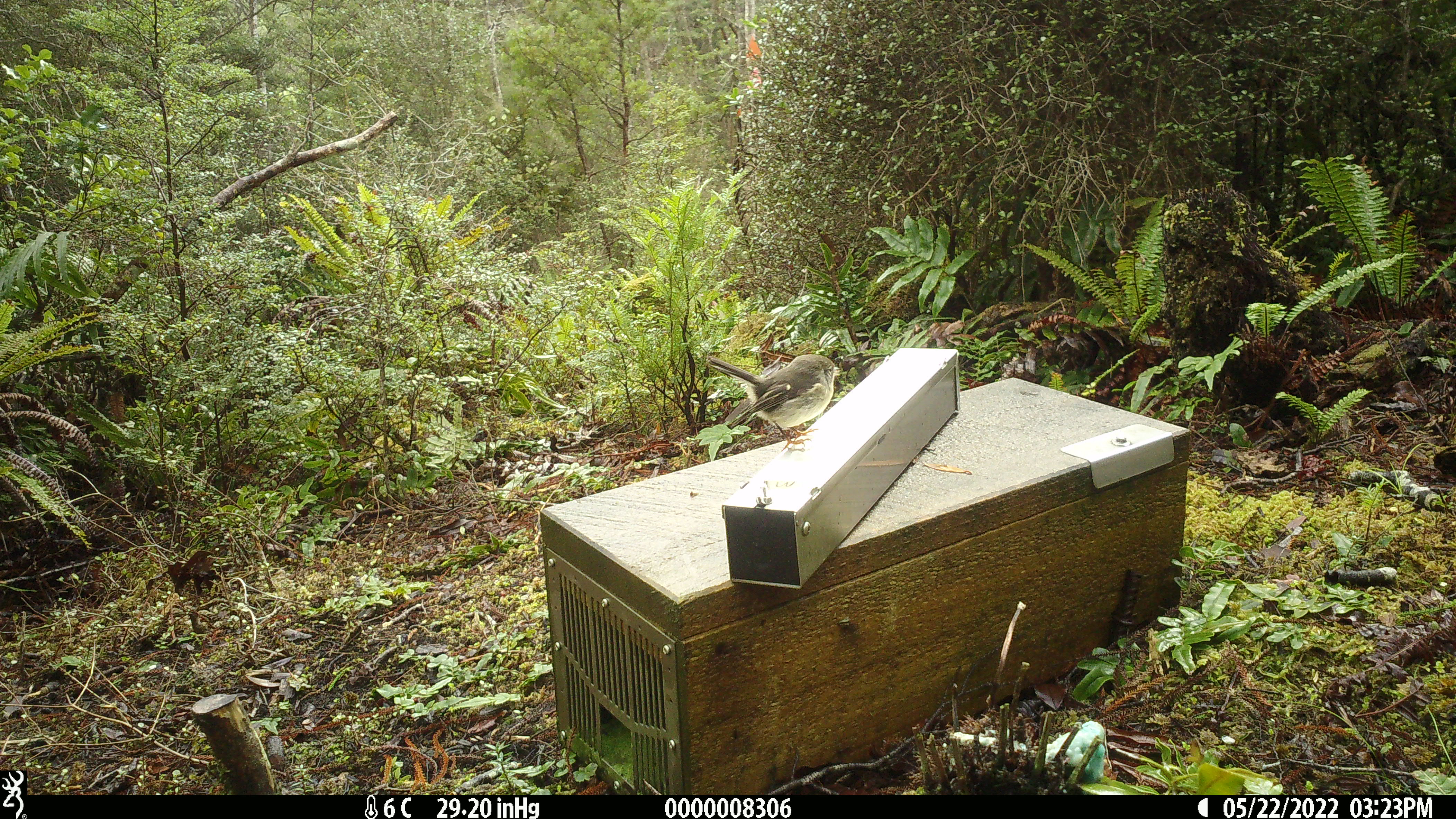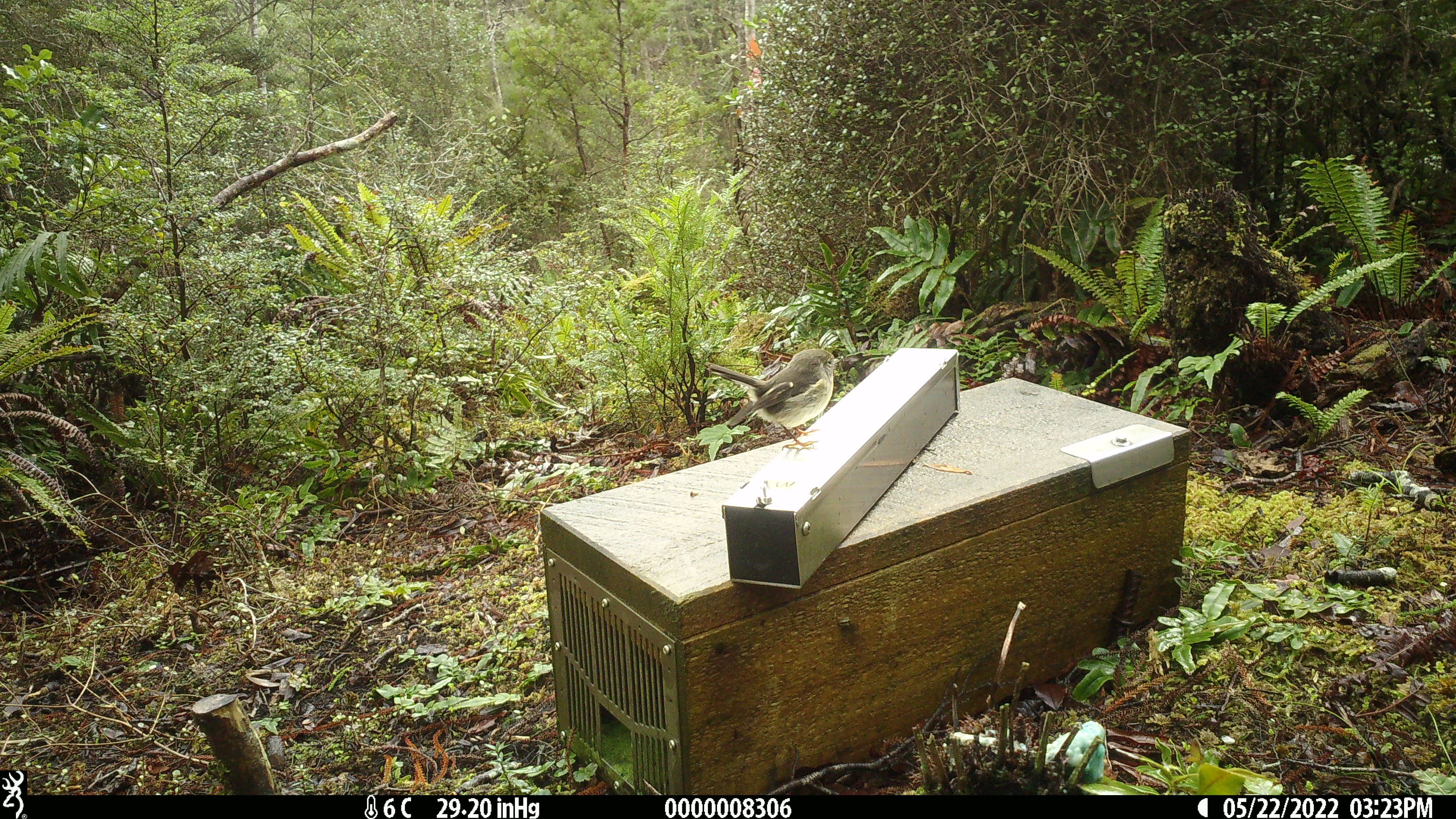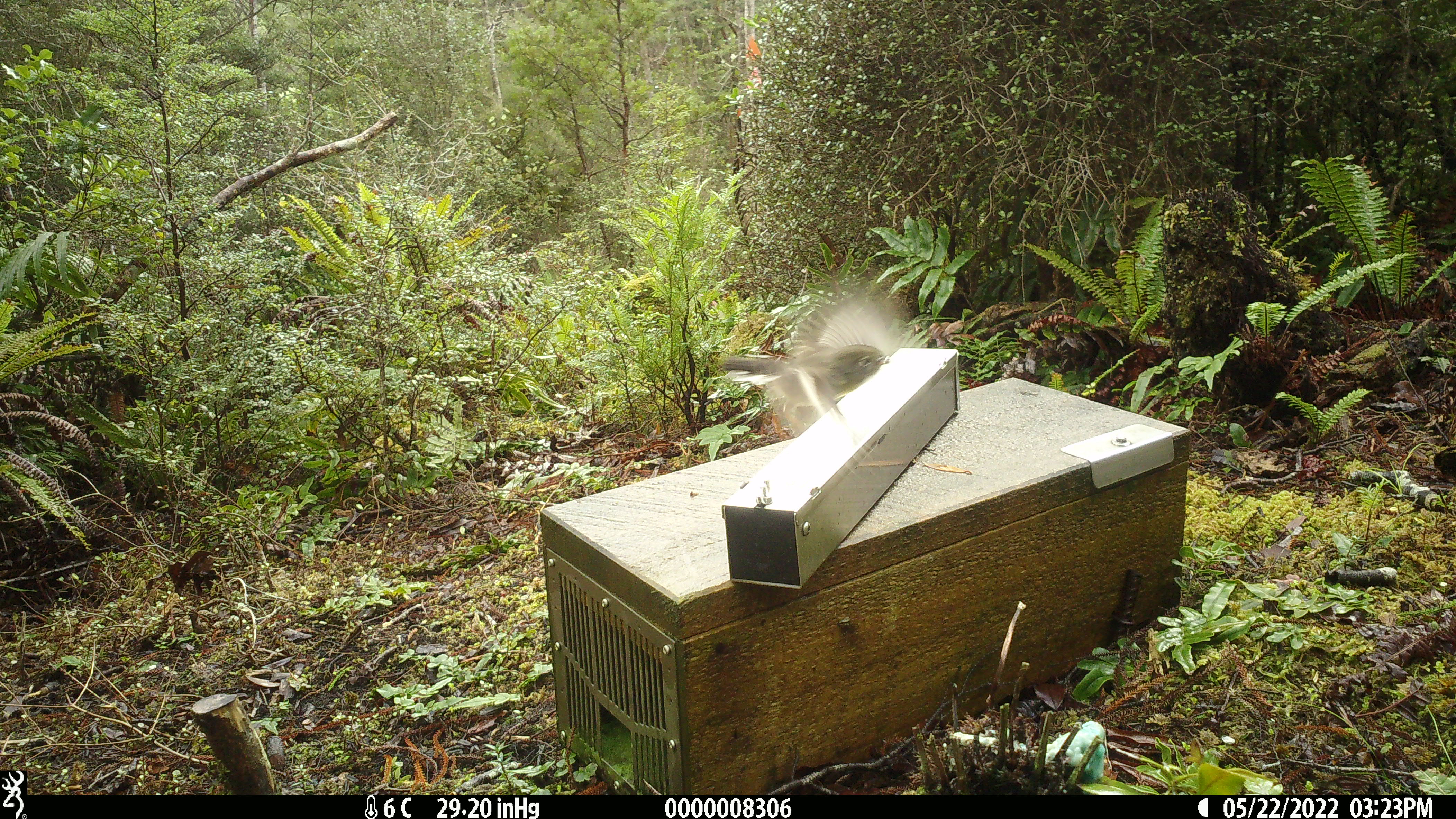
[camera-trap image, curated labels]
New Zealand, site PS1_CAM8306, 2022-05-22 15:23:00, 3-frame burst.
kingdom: Animalia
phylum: Chordata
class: Aves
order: Passeriformes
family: Petroicidae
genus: Petroica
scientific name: Petroica macrocephala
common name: tomtit